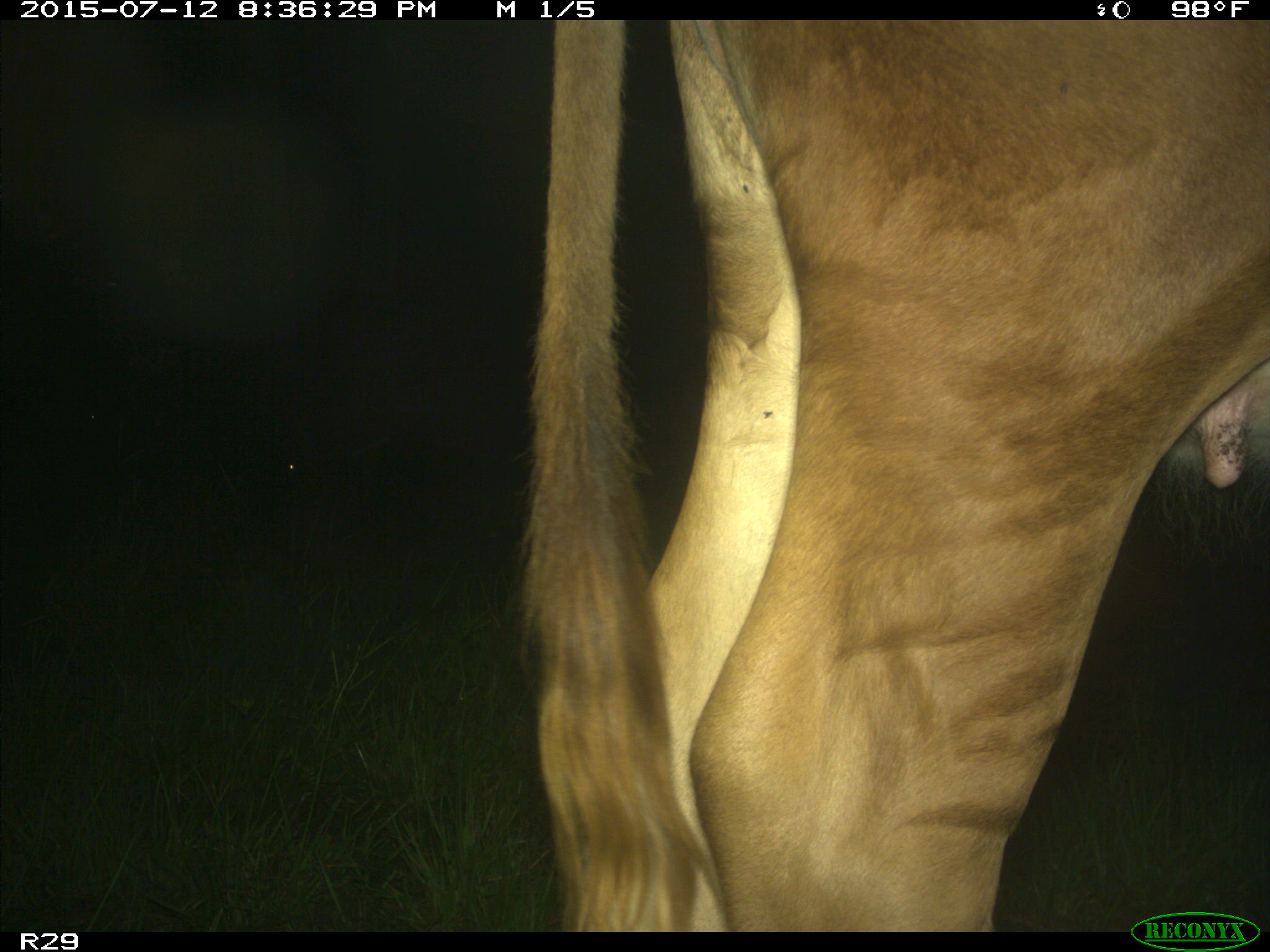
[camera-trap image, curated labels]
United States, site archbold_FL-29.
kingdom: Animalia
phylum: Chordata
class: Mammalia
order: Artiodactyla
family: Bovidae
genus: Bos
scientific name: Bos taurus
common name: domestic cow